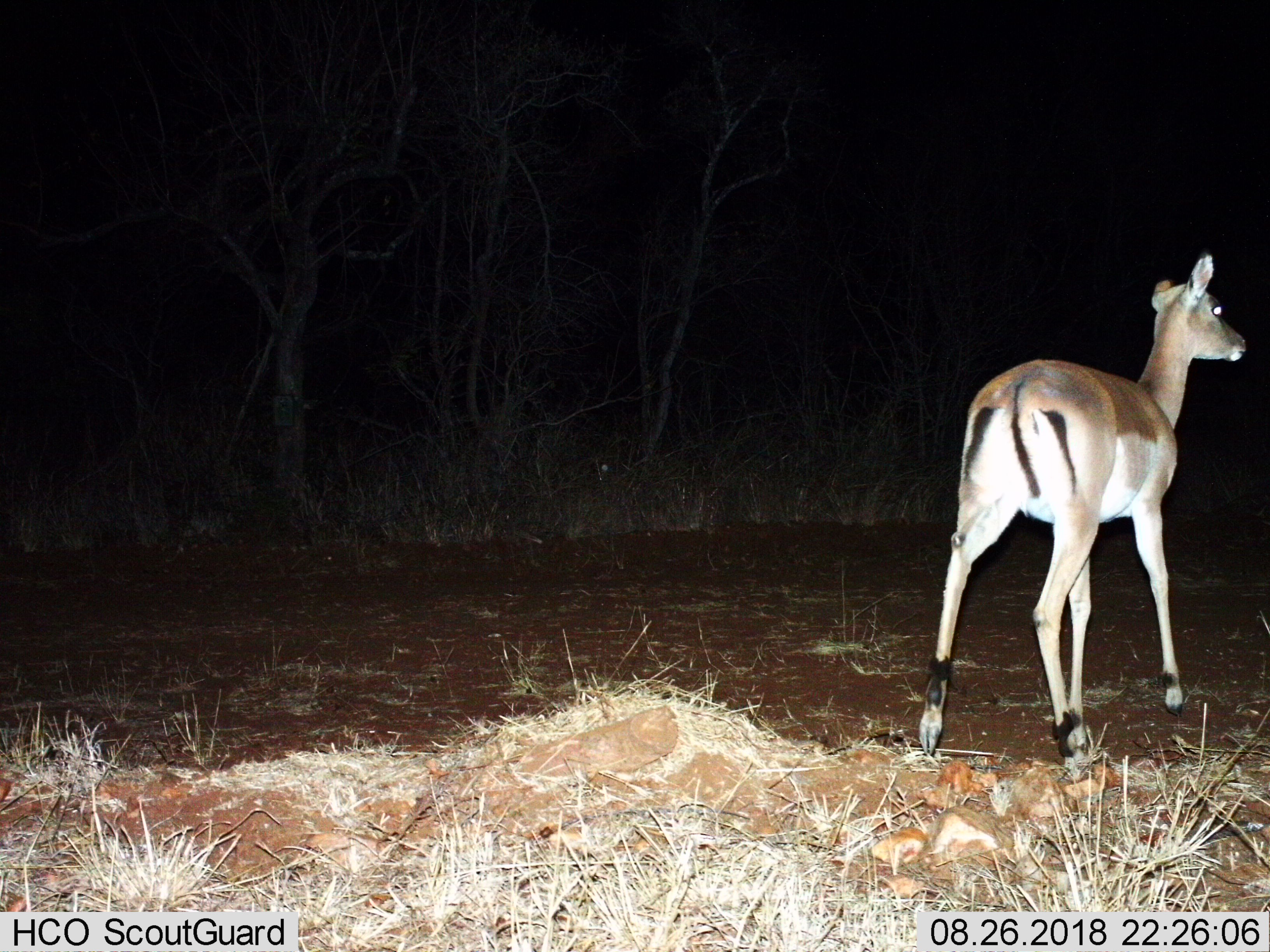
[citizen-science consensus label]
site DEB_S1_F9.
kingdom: Animalia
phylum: Chordata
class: Mammalia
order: Artiodactyla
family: Bovidae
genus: Aepyceros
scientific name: Aepyceros melampus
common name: impala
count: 1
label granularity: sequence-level